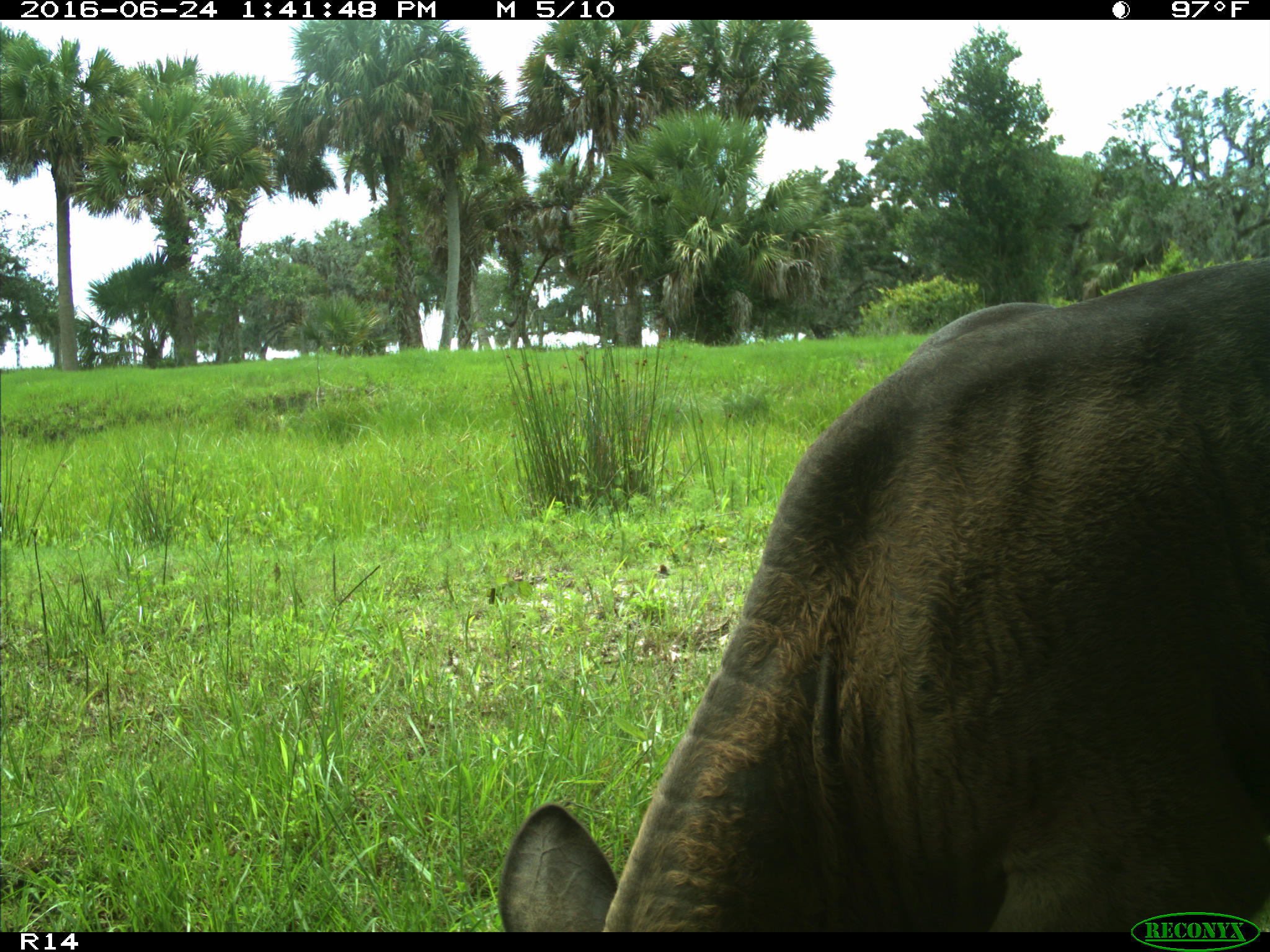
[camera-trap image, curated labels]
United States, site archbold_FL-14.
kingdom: Animalia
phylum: Chordata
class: Mammalia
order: Artiodactyla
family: Bovidae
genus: Bos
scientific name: Bos taurus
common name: domestic cow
Bos taurus (domestic cow).